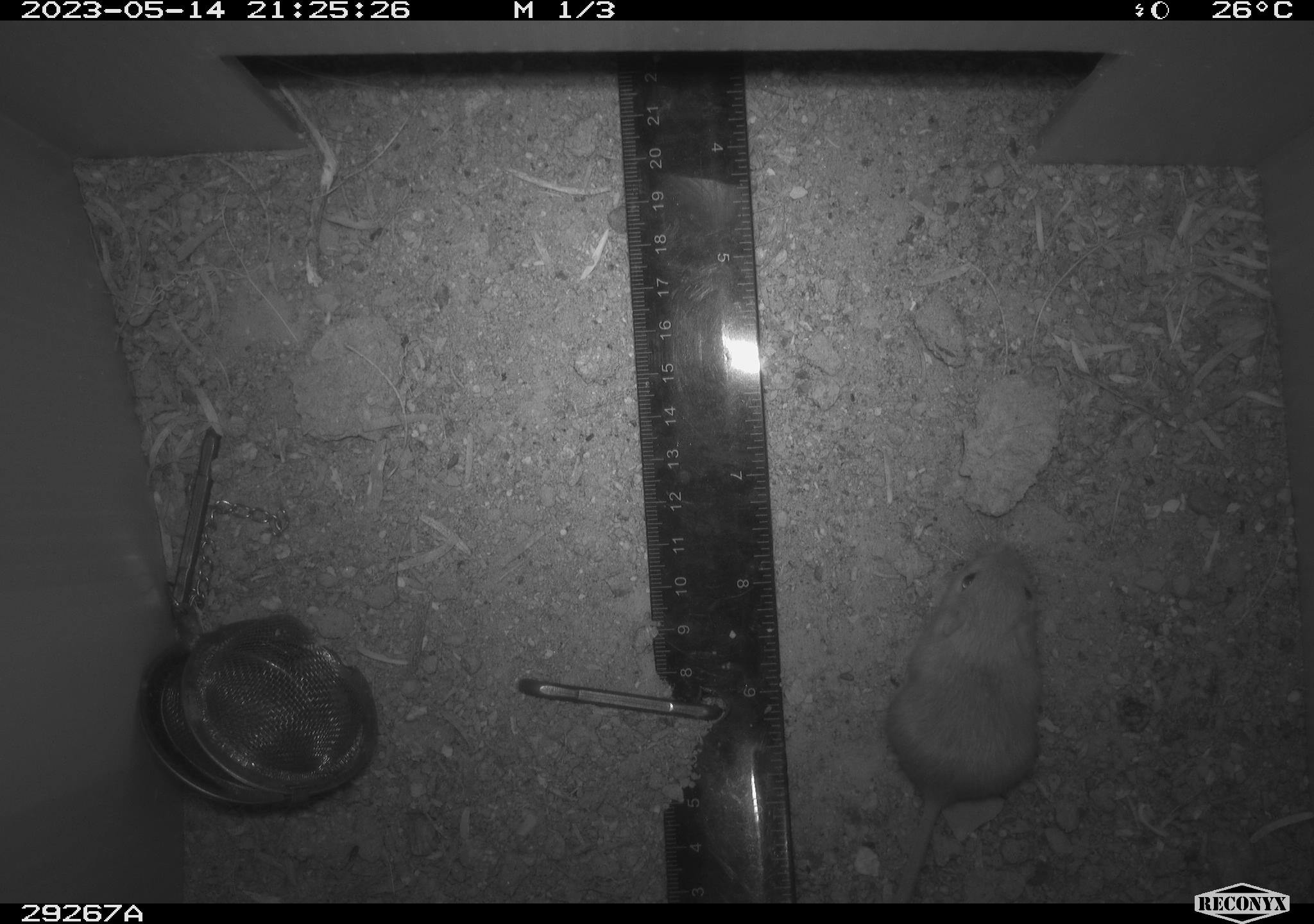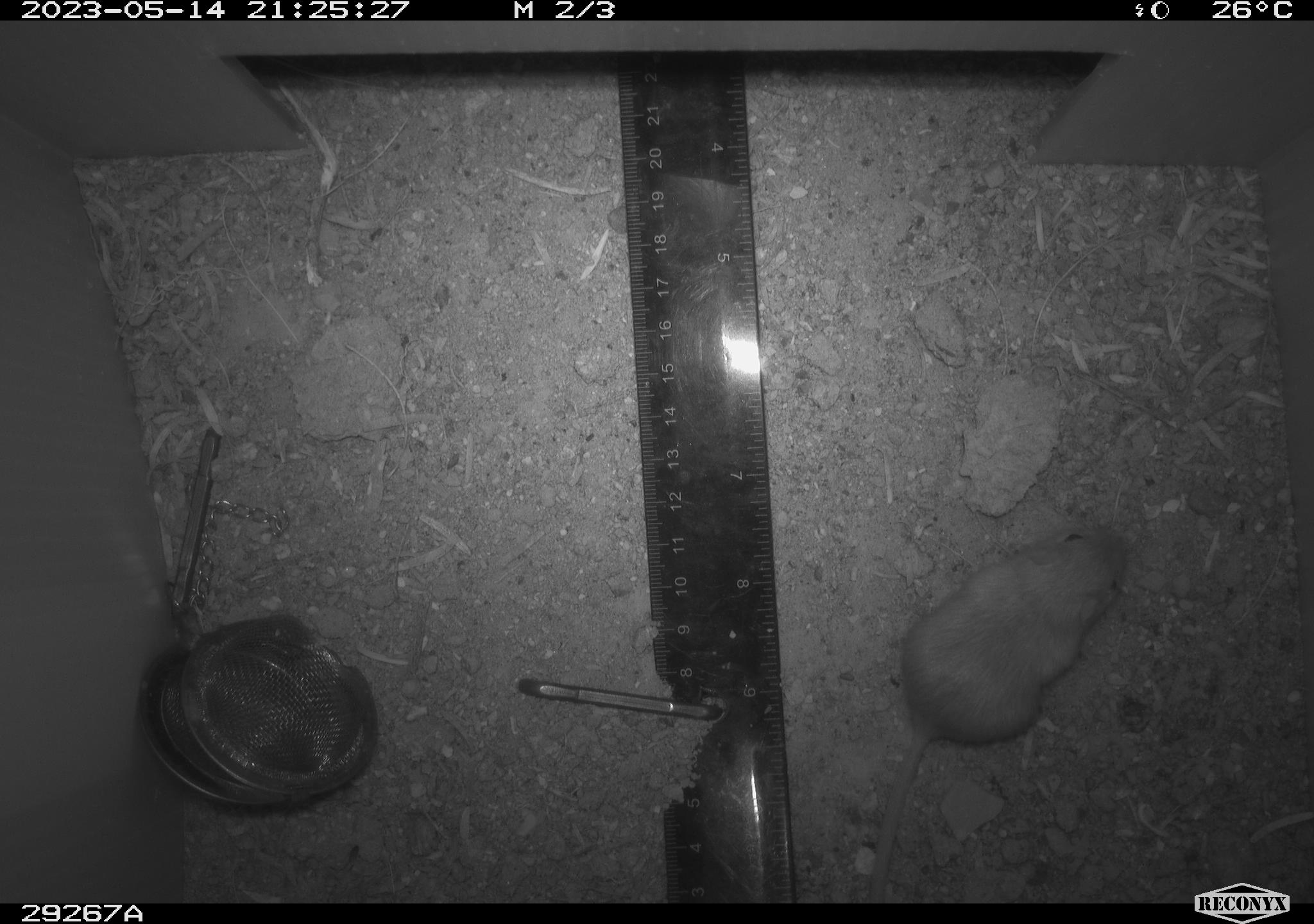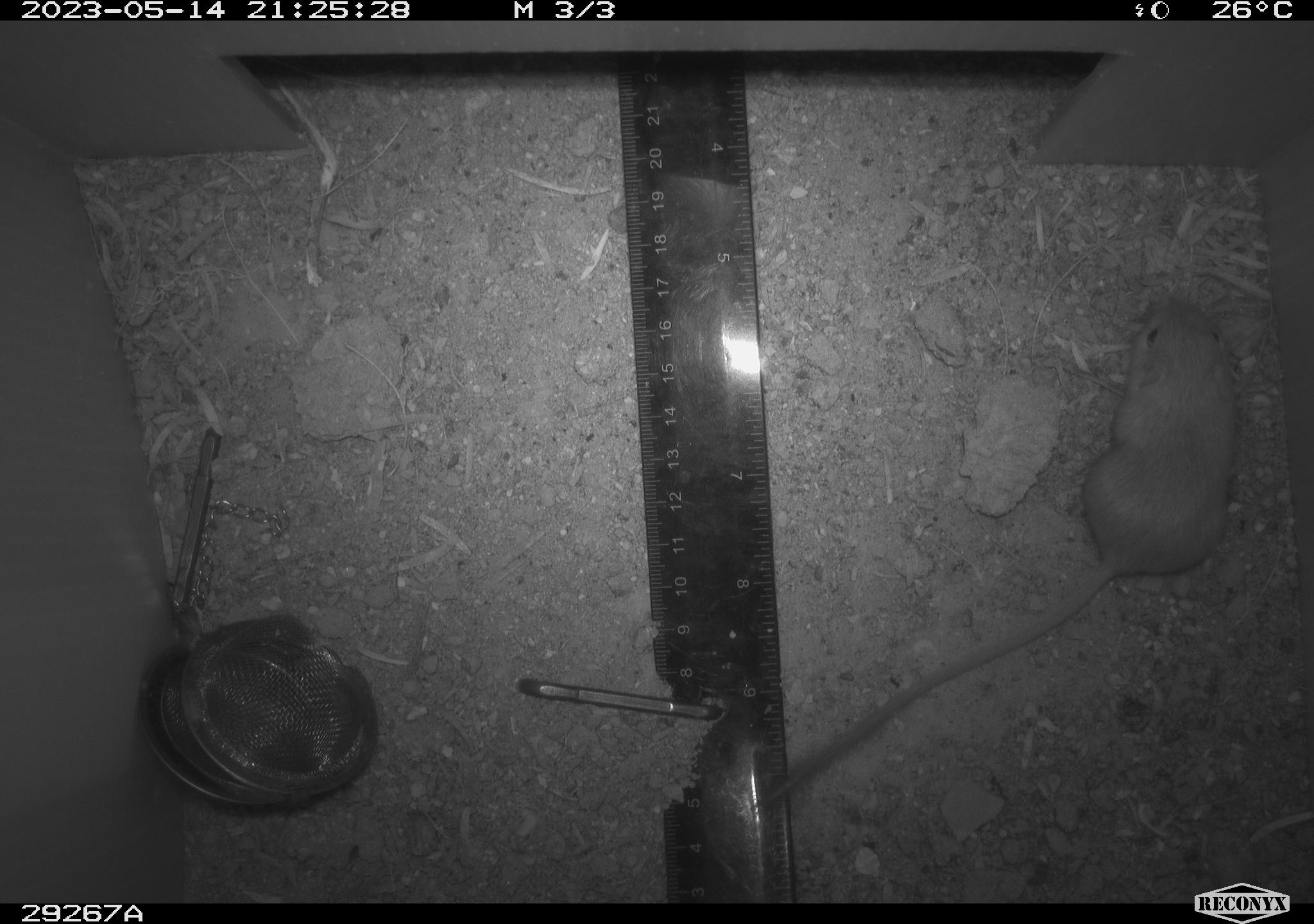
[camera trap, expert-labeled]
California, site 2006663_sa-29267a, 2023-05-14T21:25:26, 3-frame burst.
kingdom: Animalia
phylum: Chordata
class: Mammalia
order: Rodentia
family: Heteromyidae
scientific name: Heteromyidae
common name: kangaroo rats and pocket mice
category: heteromyidae family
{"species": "heteromyidae family (kangaroo rats and pocket mice) (Heteromyidae)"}